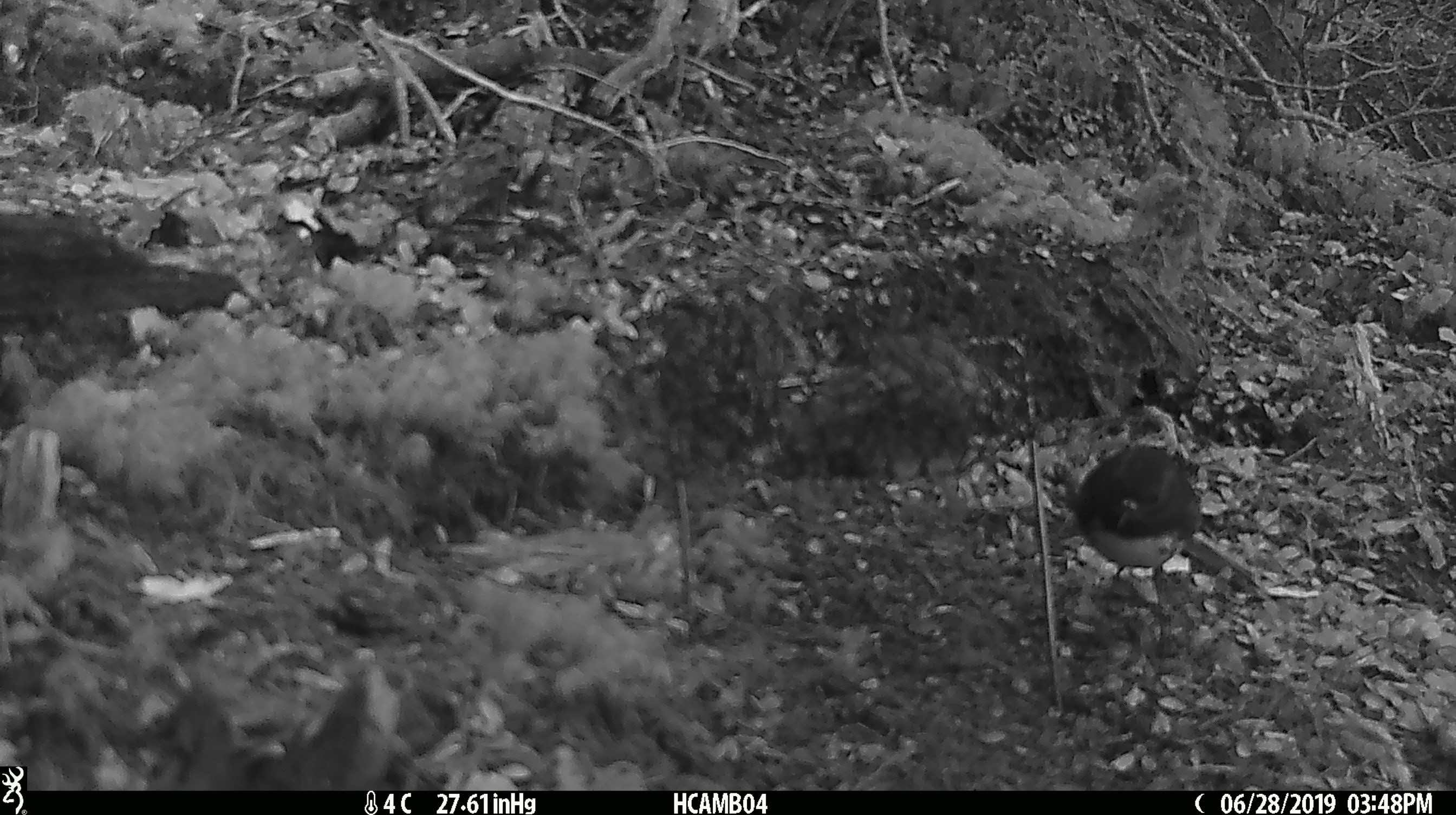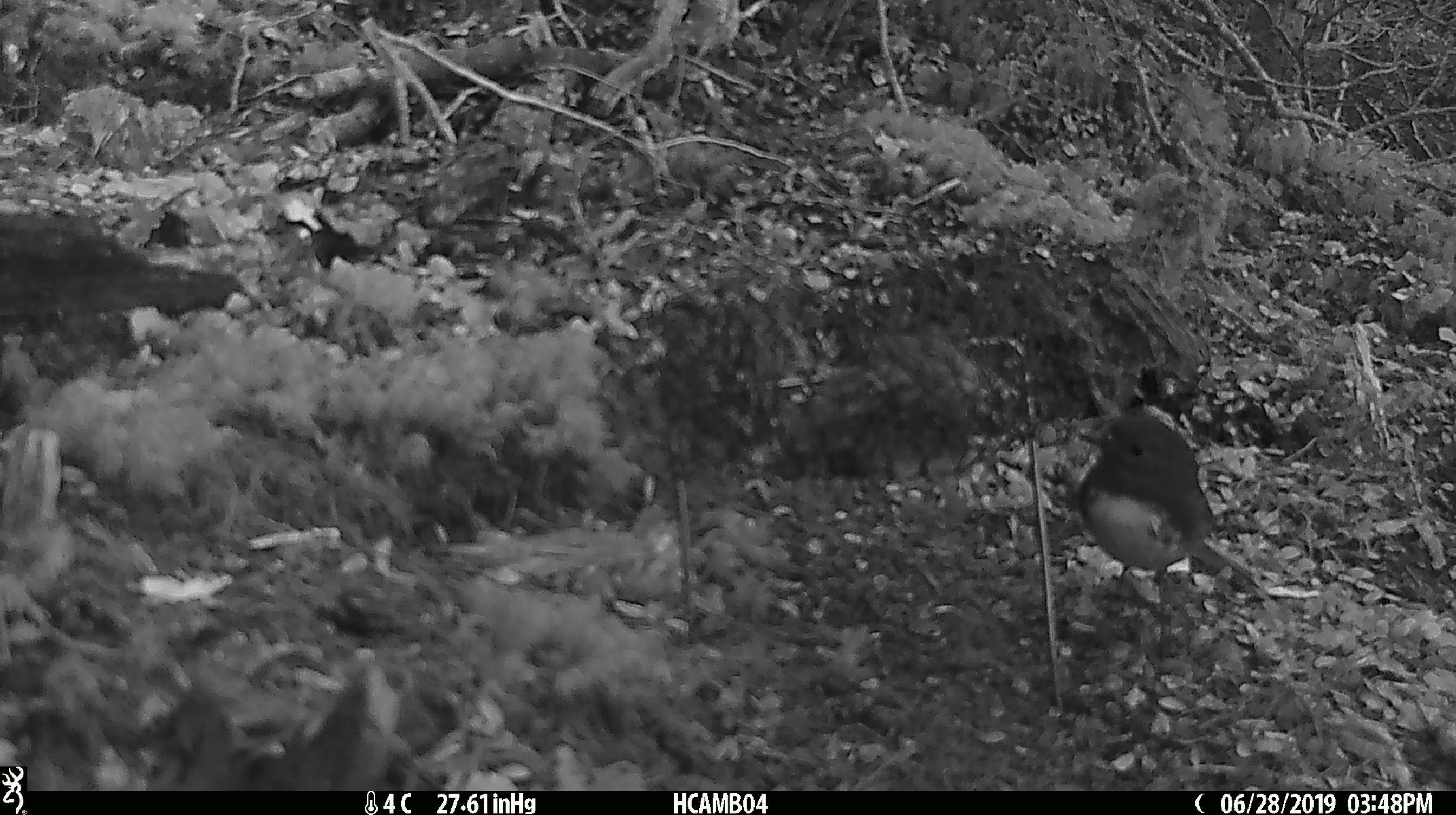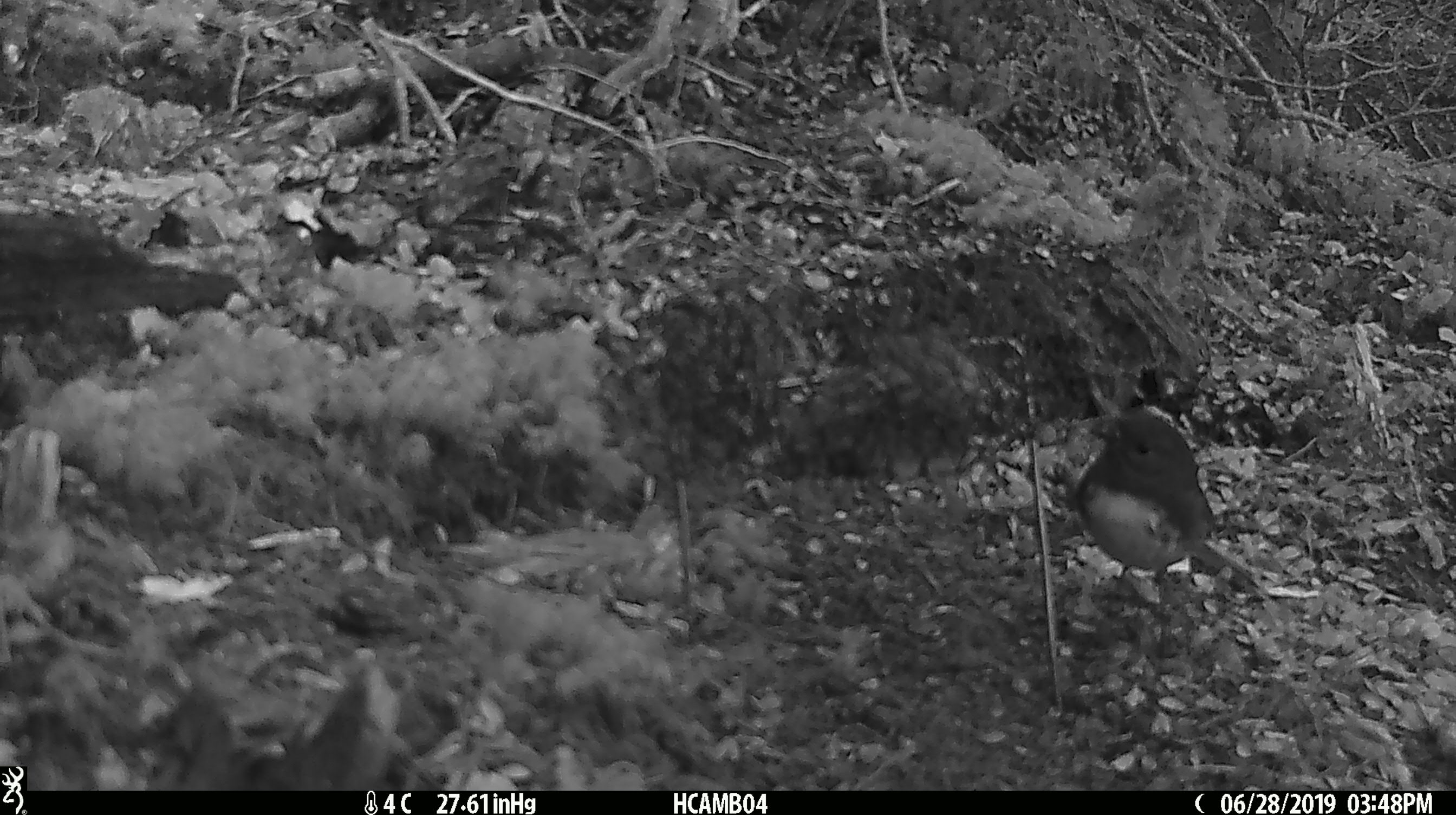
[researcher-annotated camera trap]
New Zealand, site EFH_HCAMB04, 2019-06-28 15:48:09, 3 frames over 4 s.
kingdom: Animalia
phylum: Chordata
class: Aves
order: Passeriformes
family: Petroicidae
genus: Petroica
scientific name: Petroica australis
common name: new zealand robin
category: robin